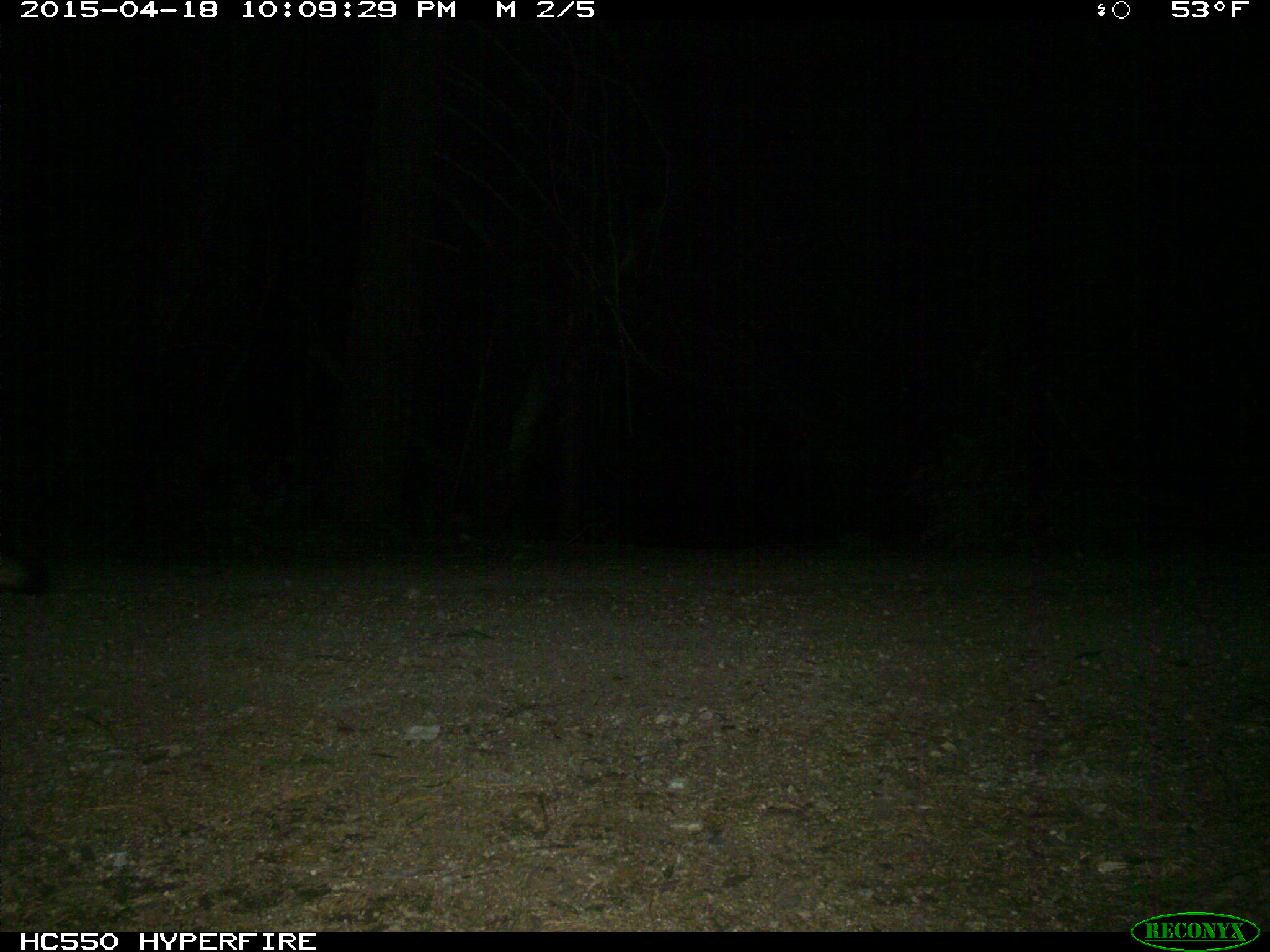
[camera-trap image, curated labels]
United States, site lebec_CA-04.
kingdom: Animalia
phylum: Chordata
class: Mammalia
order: Carnivora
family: Canidae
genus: Urocyon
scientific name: Urocyon cinereoargenteus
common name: gray fox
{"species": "Urocyon cinereoargenteus (gray fox)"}